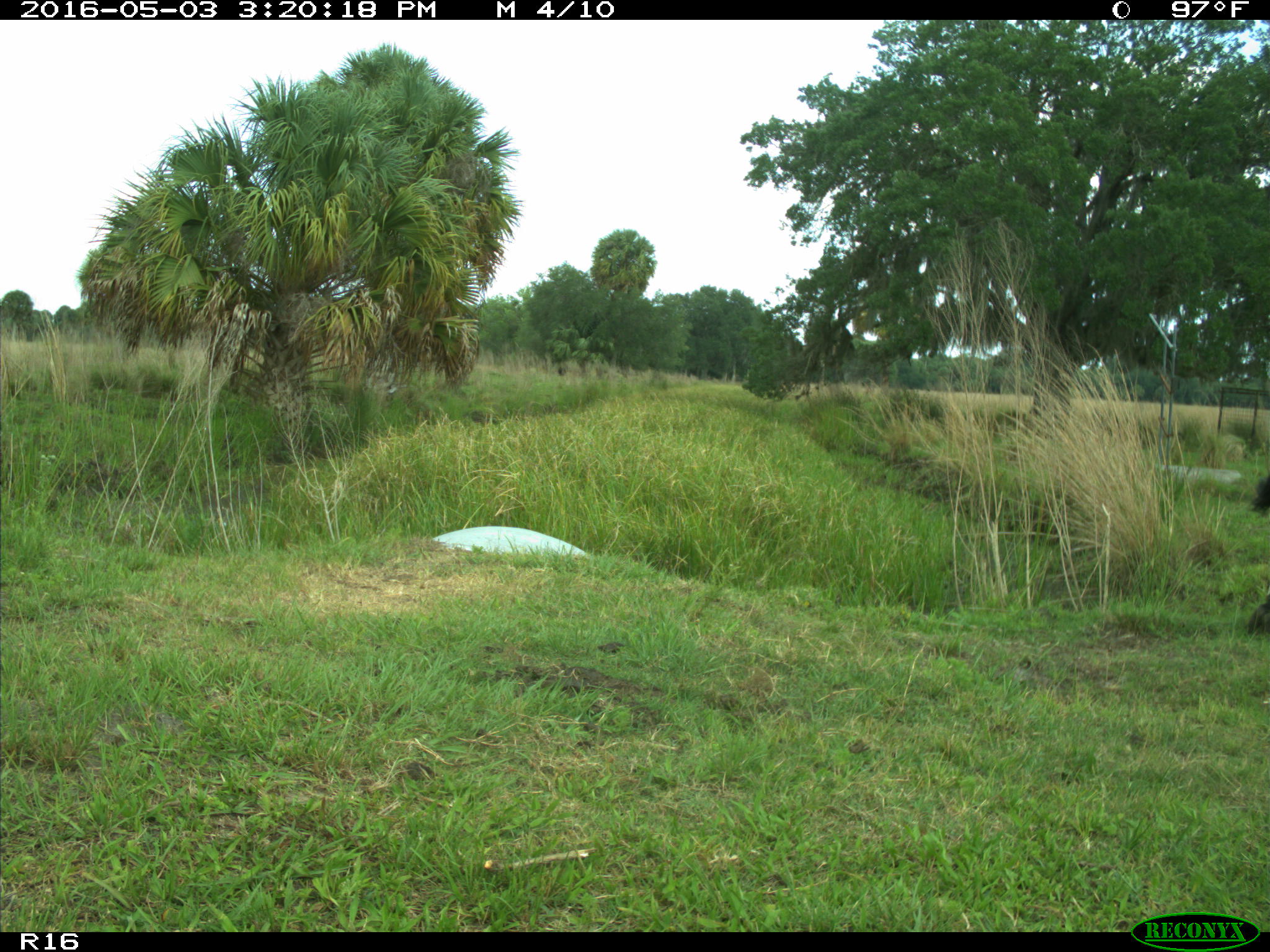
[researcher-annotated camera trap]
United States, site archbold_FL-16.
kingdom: Animalia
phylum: Chordata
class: Mammalia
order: Artiodactyla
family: Bovidae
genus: Bos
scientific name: Bos taurus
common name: domestic cow